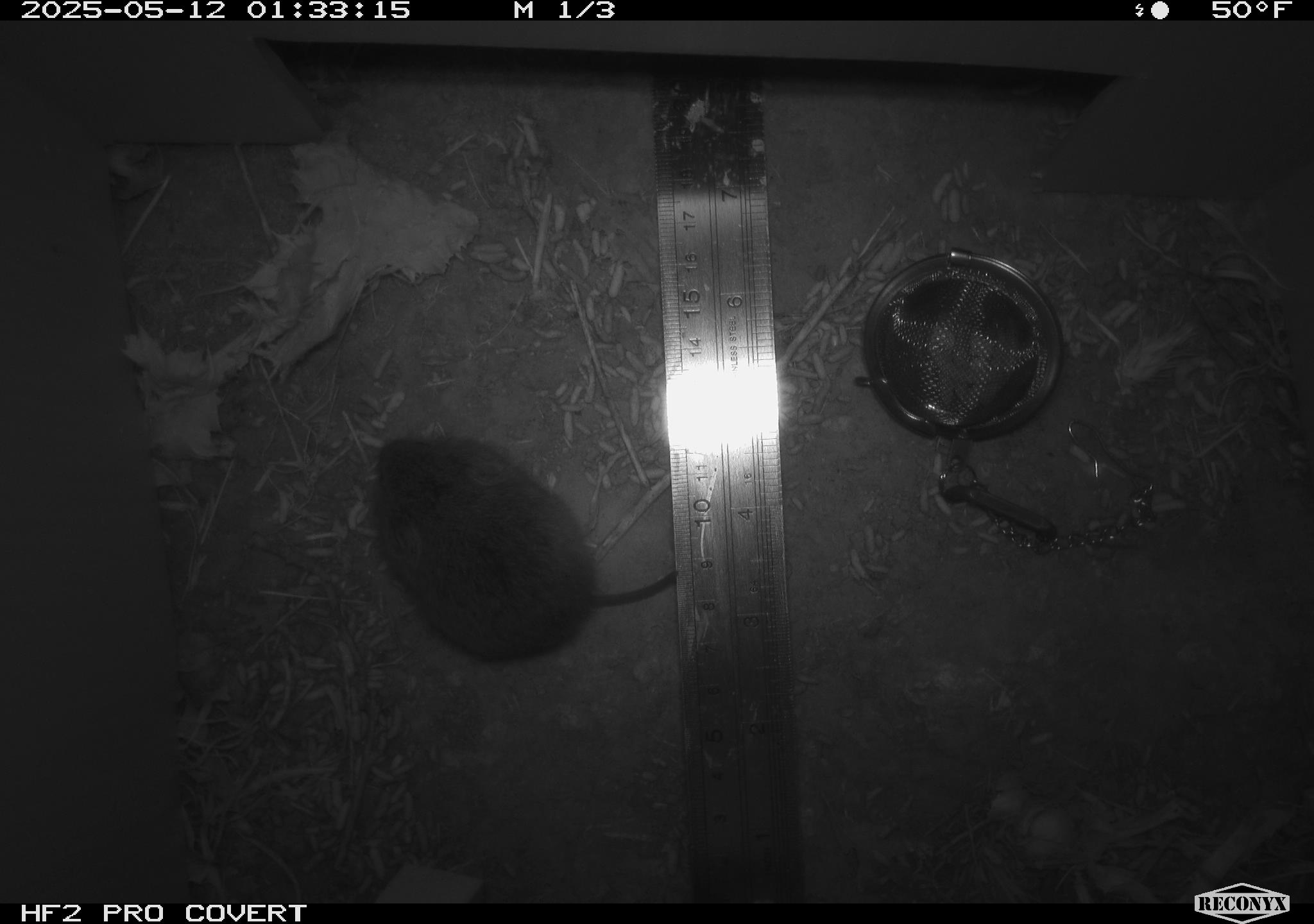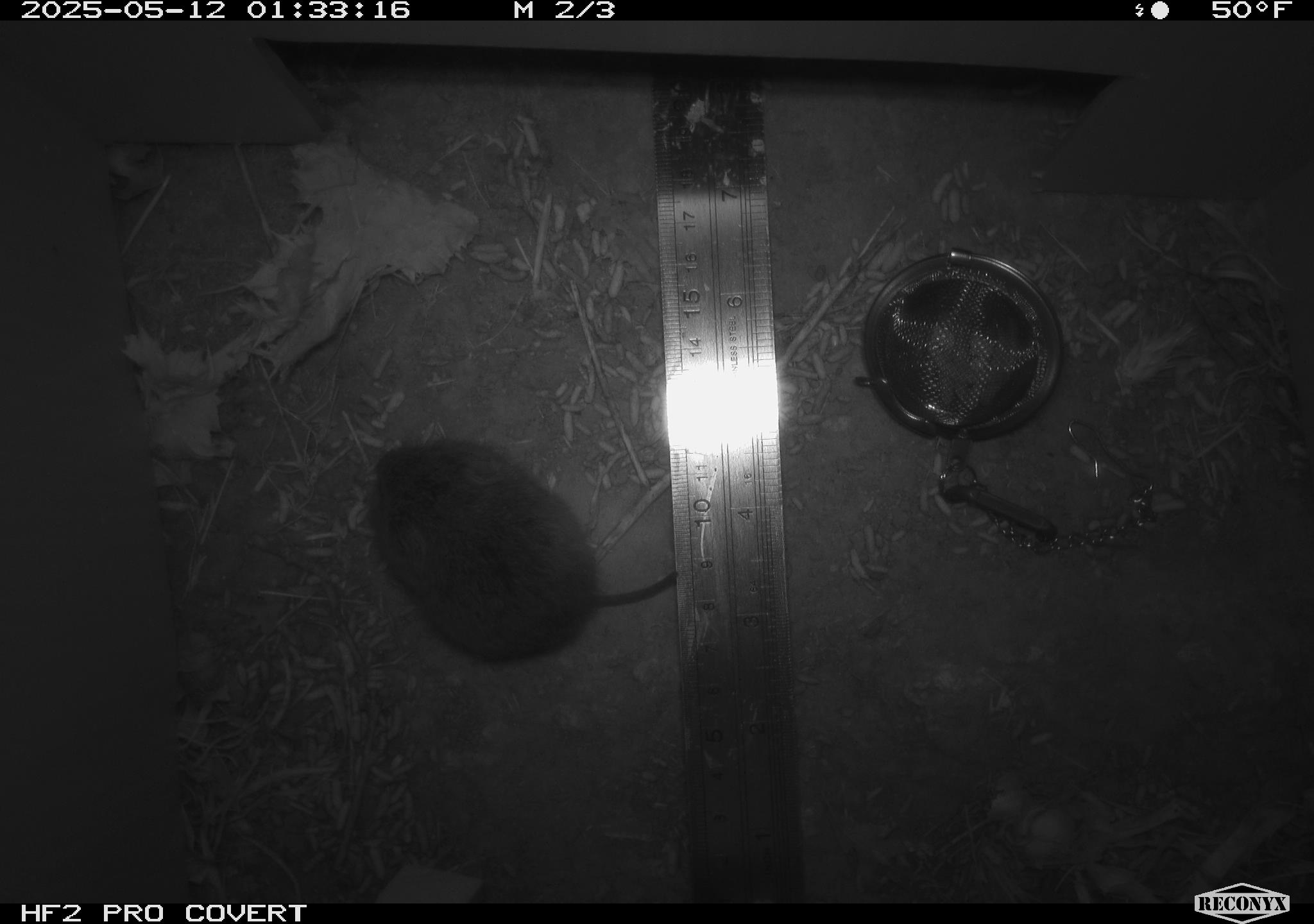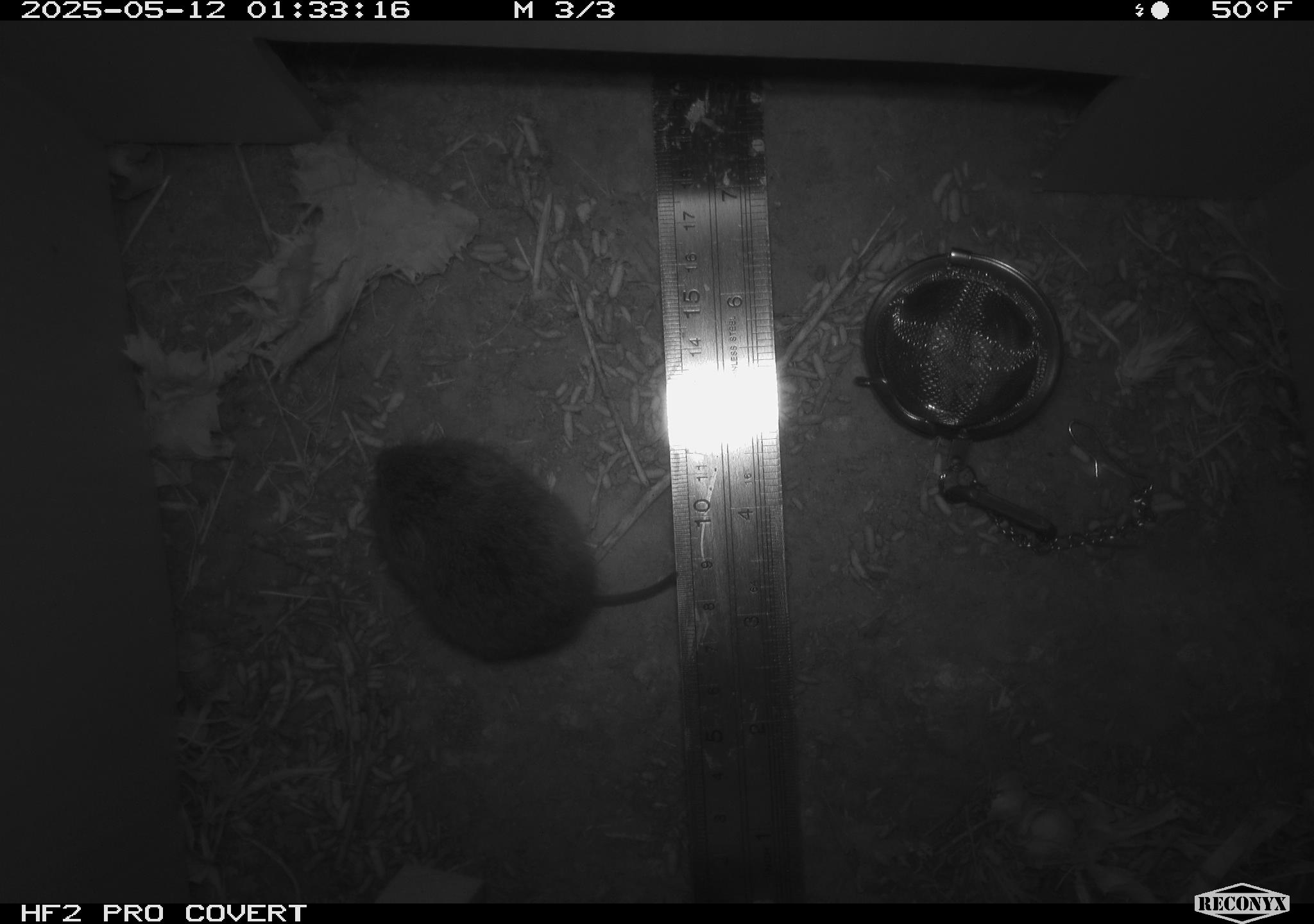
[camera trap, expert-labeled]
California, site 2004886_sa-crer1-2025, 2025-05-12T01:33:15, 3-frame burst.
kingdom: Animalia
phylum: Chordata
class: Mammalia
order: Rodentia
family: Cricetidae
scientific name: Arvicolinae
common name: voles, lemmings, and muskrats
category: arvicolinae subfamily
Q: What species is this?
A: Arvicolinae subfamily (voles, lemmings, and muskrats) (Arvicolinae).